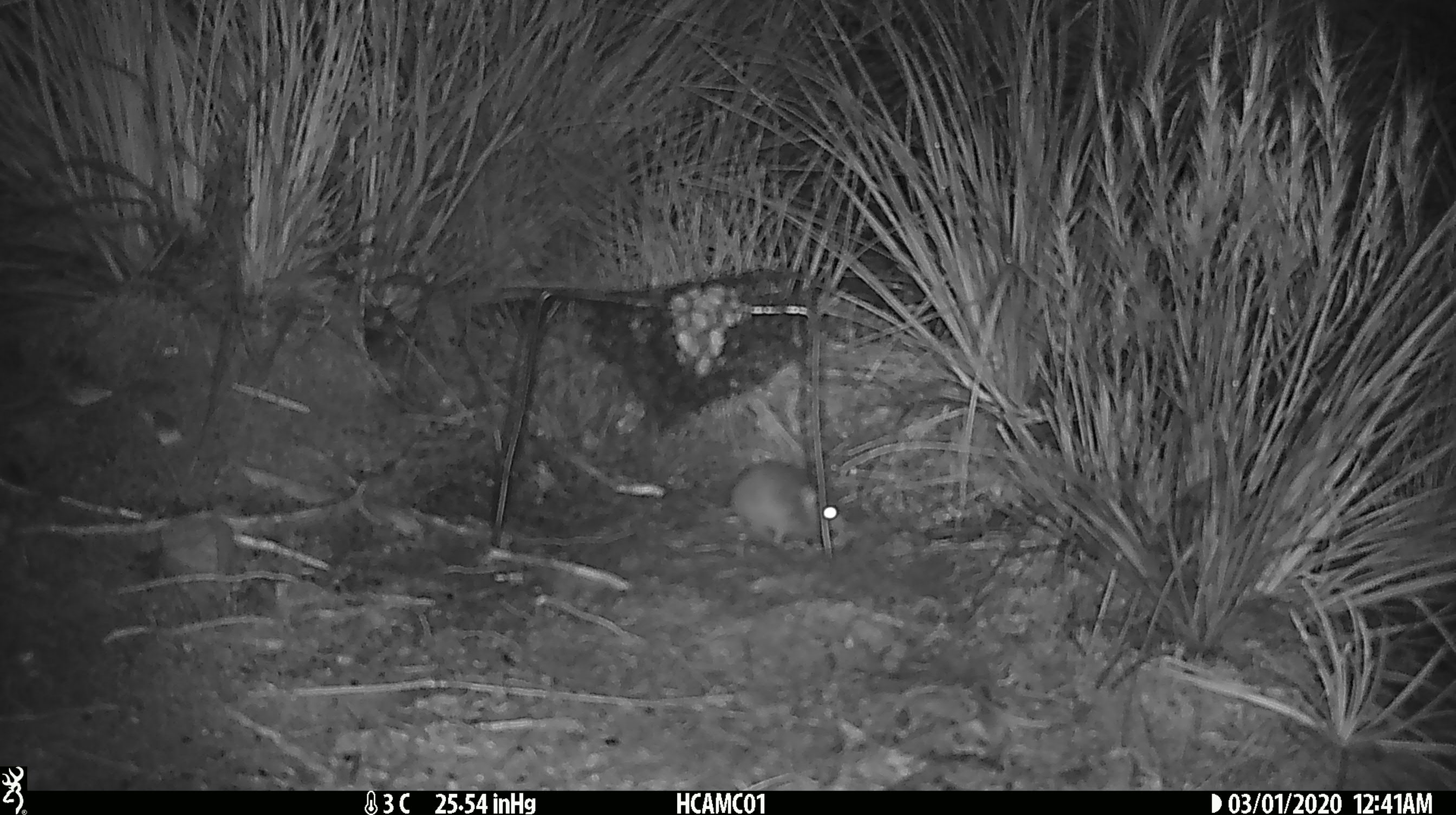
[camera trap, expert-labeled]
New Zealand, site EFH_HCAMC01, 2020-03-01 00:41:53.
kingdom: Animalia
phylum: Chordata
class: Mammalia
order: Rodentia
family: Muridae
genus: Mus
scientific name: Mus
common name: mouse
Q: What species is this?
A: Mouse (Mus).